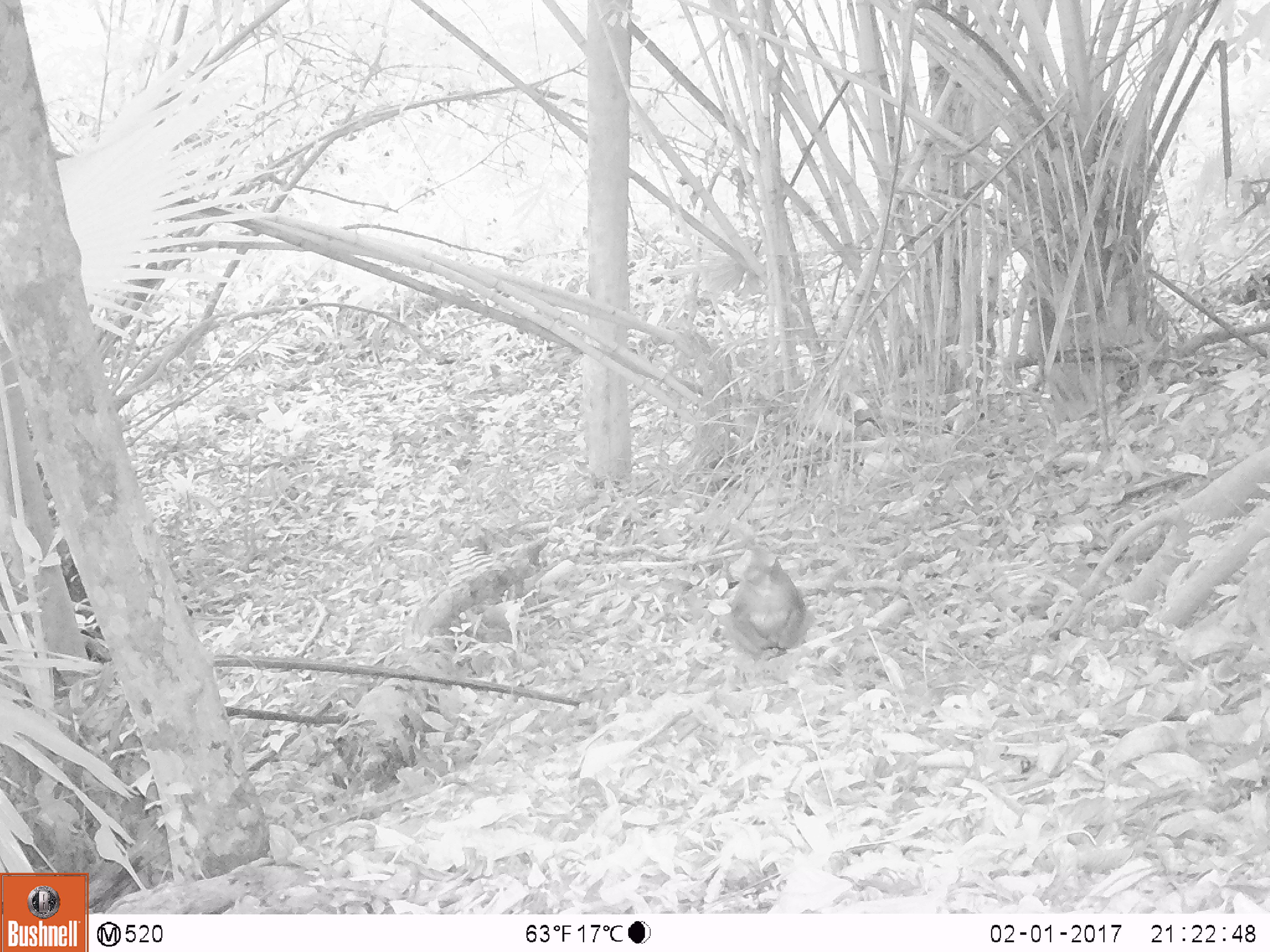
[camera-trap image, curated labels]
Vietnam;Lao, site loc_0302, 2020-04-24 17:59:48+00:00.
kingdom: Animalia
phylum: Chordata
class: Mammalia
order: Primates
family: Cercopithecidae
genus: Macaca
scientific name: Macaca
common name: macaques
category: assam or rhesus macaque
Assam or rhesus macaque (macaques) (Macaca). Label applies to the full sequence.